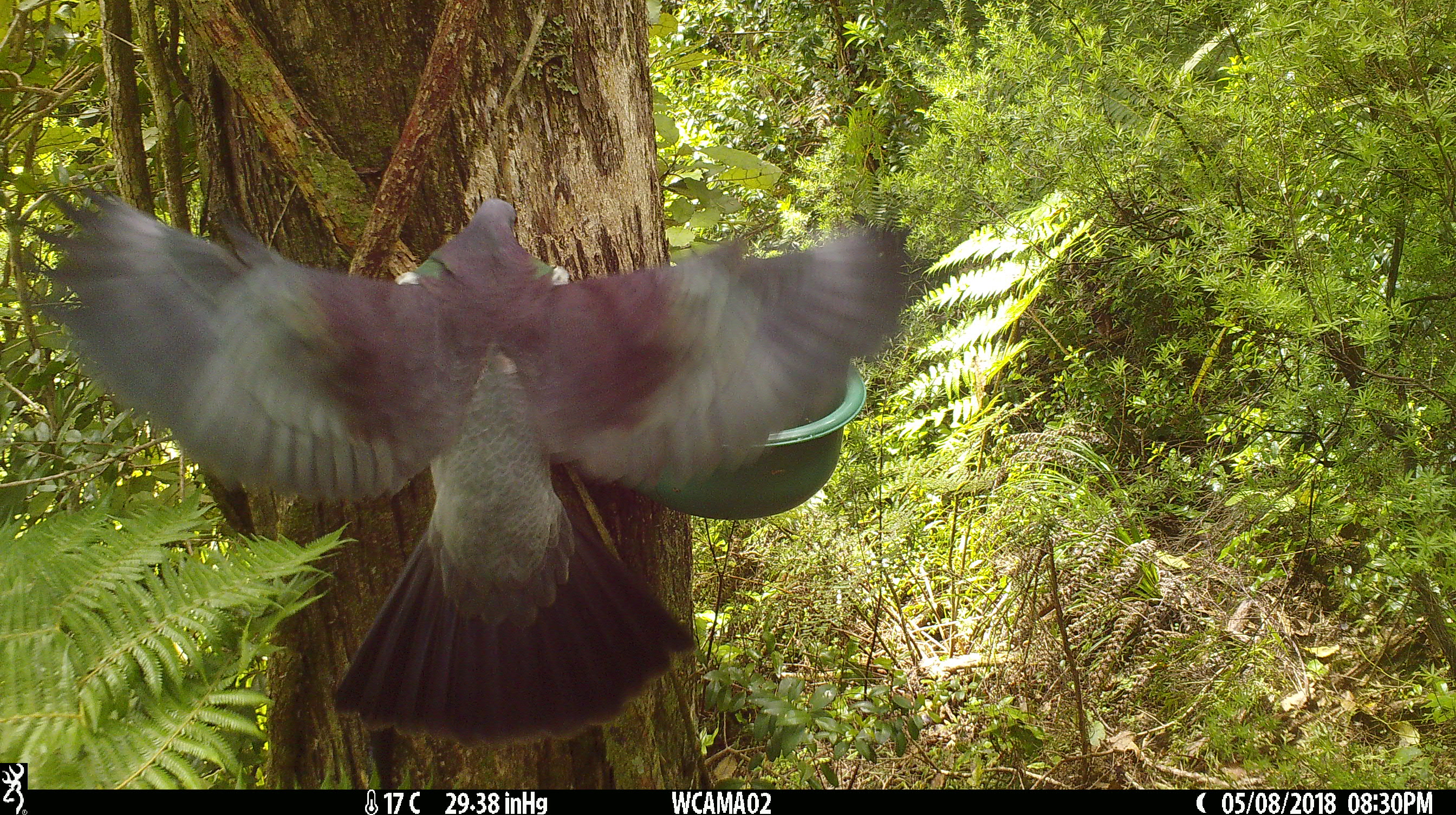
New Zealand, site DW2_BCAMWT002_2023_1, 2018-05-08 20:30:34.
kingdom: Animalia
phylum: Chordata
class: Aves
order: Columbiformes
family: Columbidae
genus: Hemiphaga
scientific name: Hemiphaga novaeseelandiae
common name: new zealand pigeon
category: kereru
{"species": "kereru (new zealand pigeon) (Hemiphaga novaeseelandiae)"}